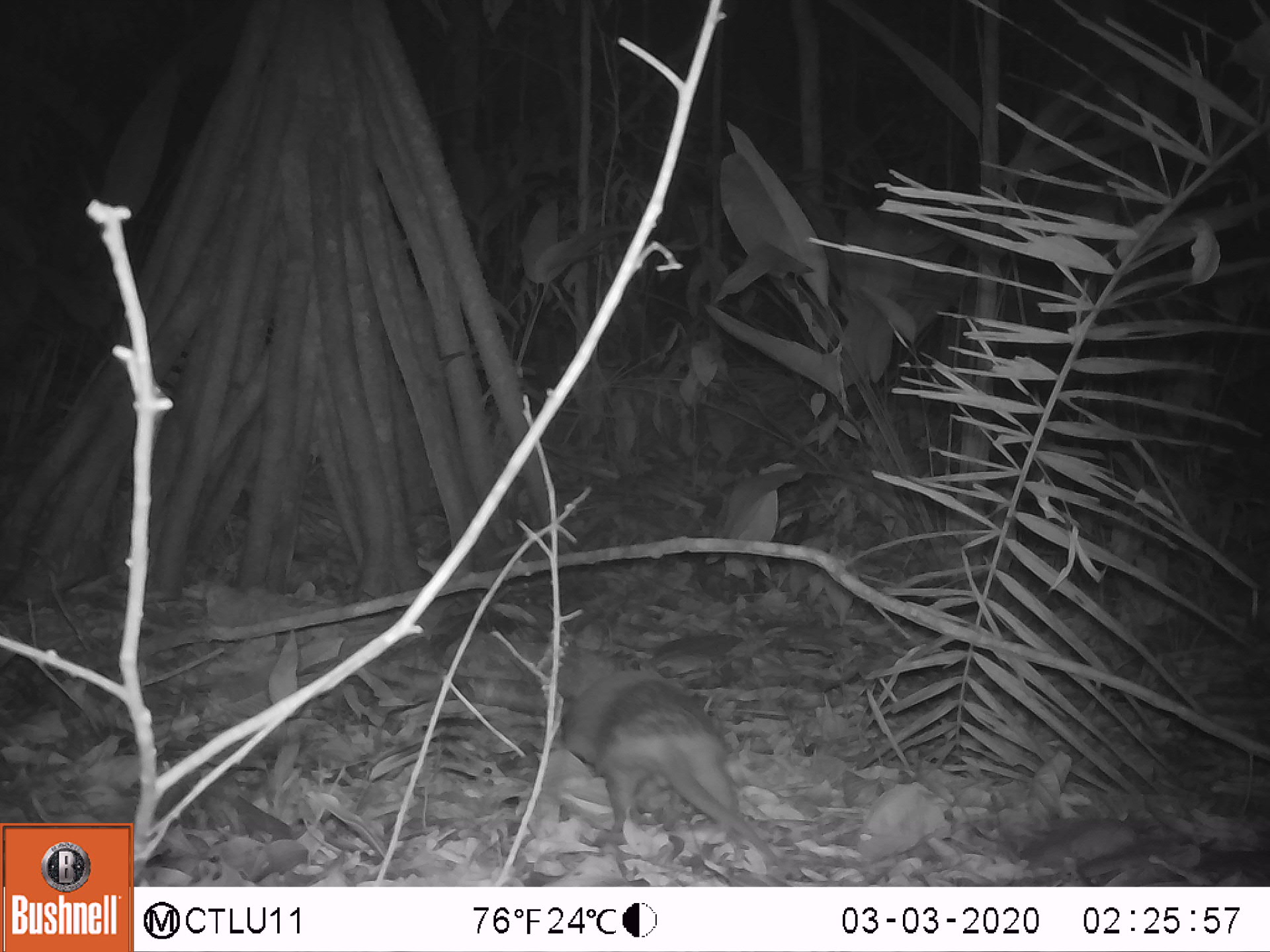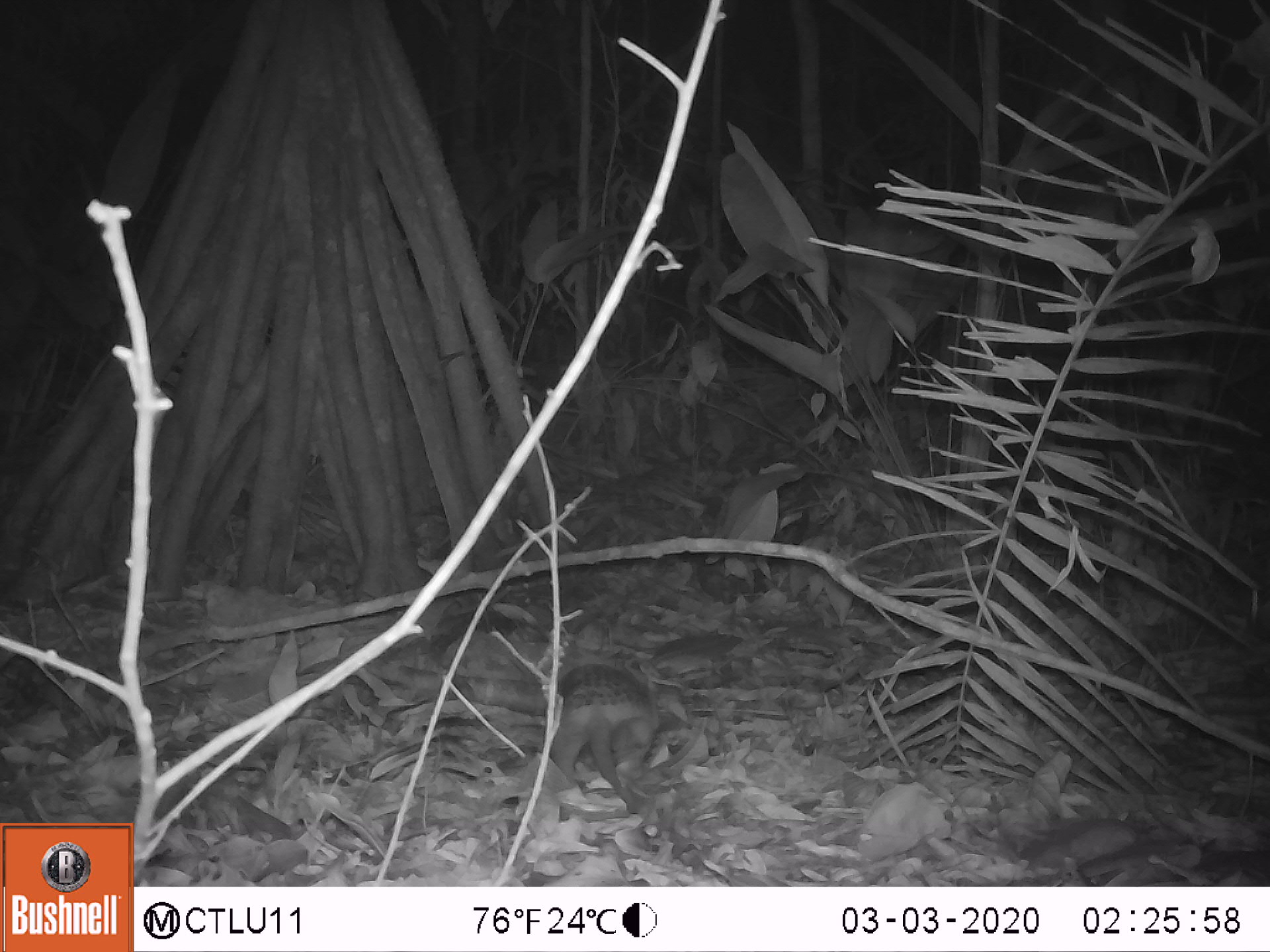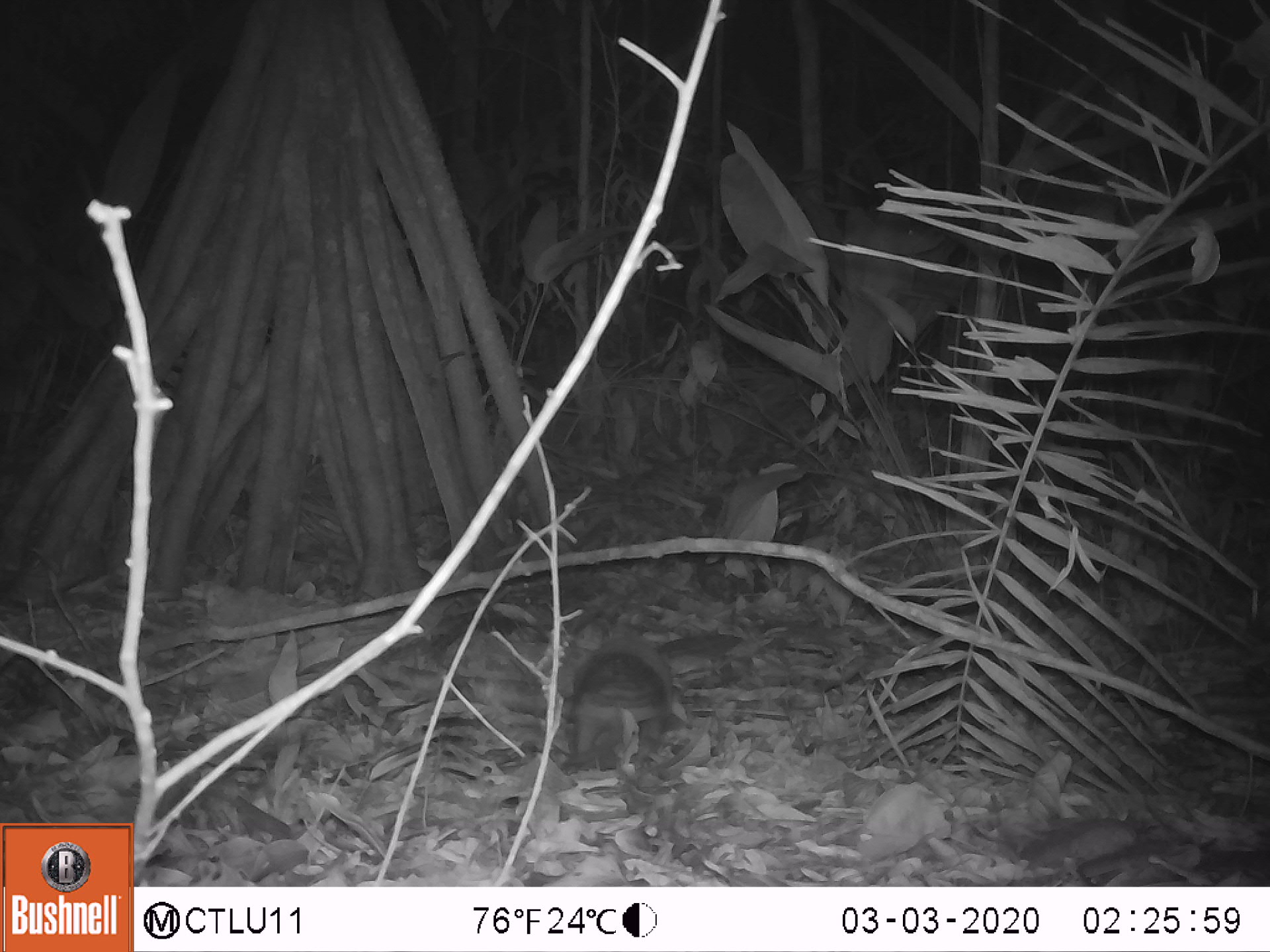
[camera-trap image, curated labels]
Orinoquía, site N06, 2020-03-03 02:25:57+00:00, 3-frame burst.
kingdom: Animalia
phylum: Chordata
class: Mammalia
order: Cingulata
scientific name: Cingulata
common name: armadillo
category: unknown armadillo